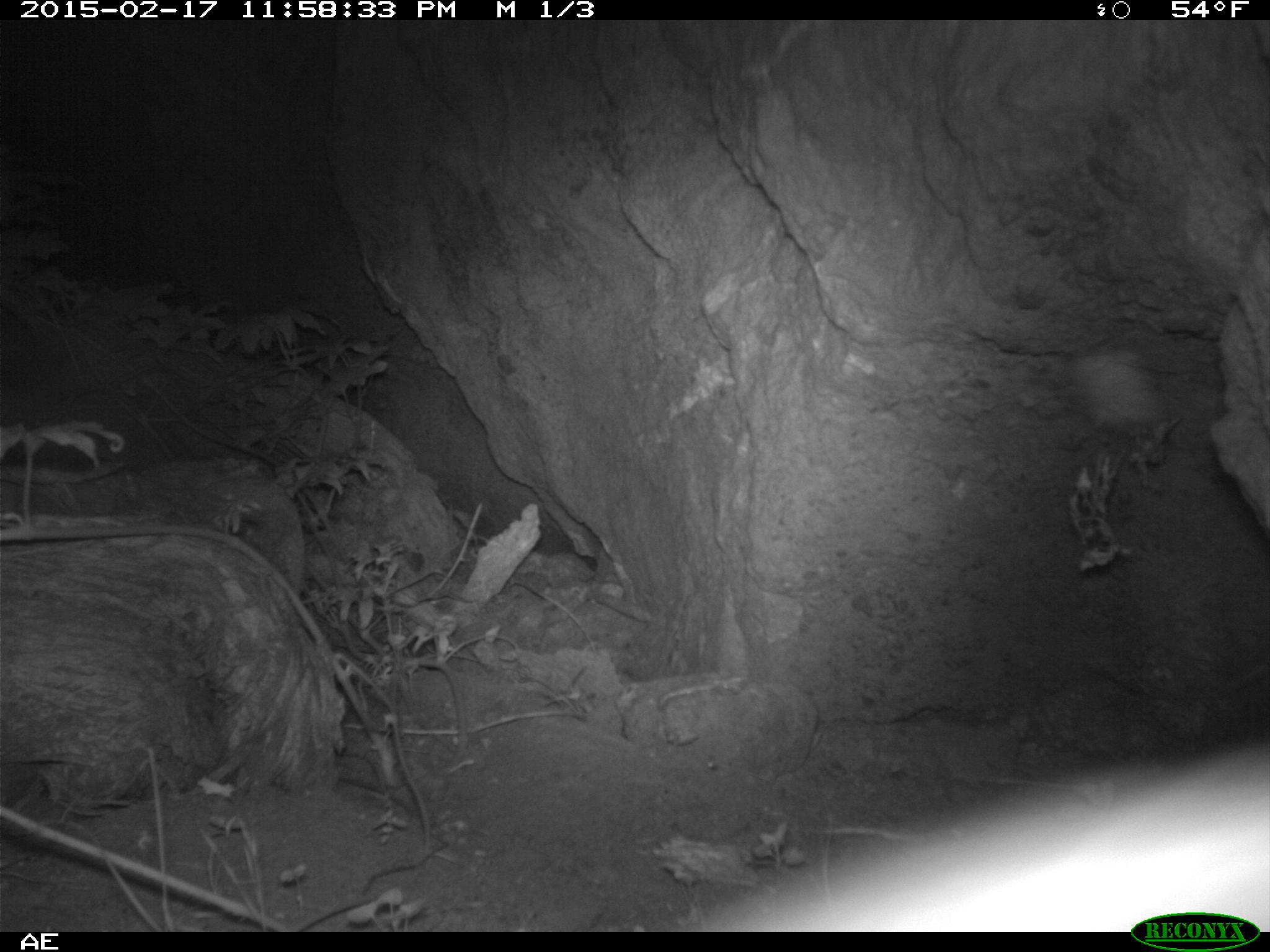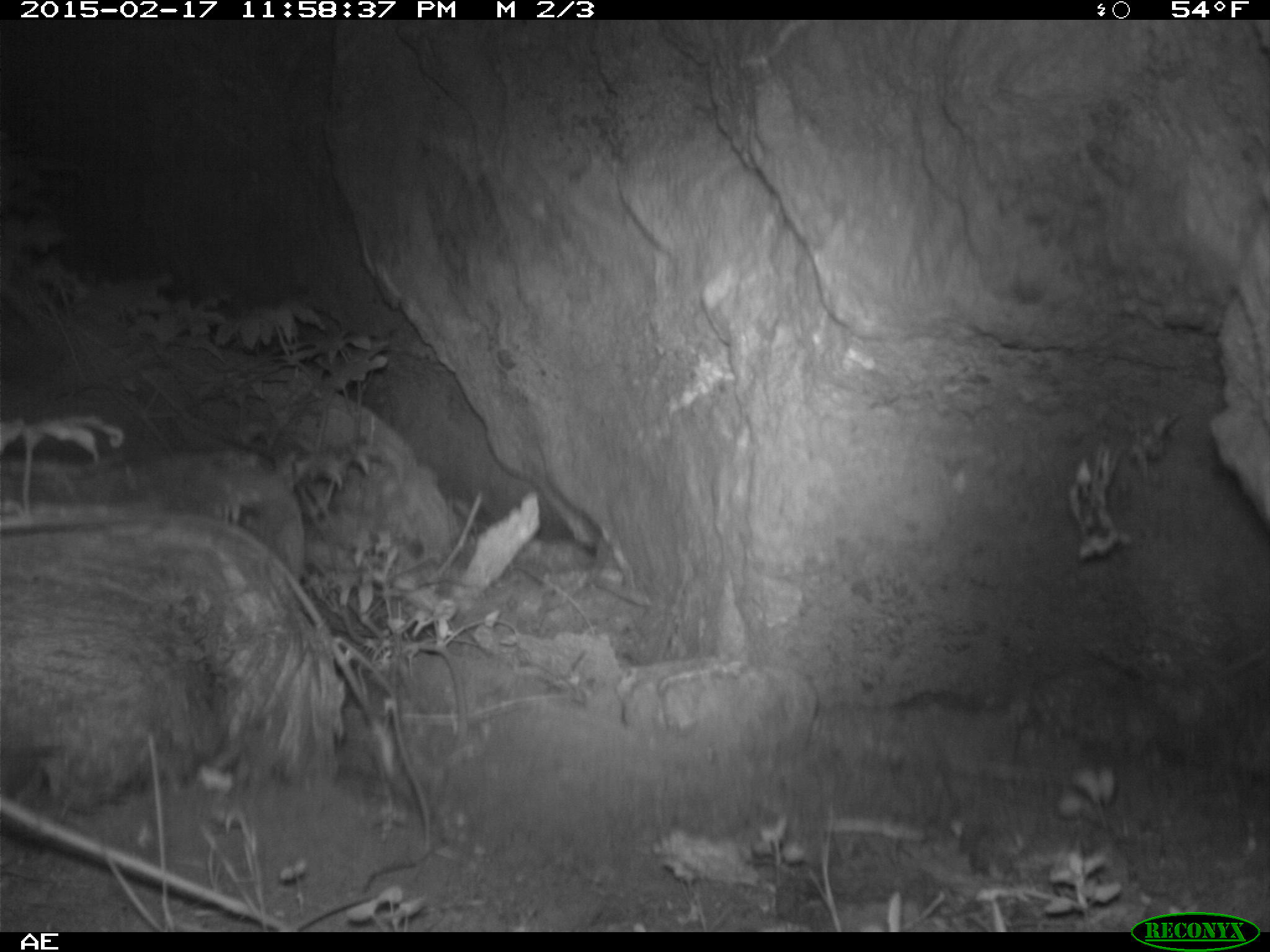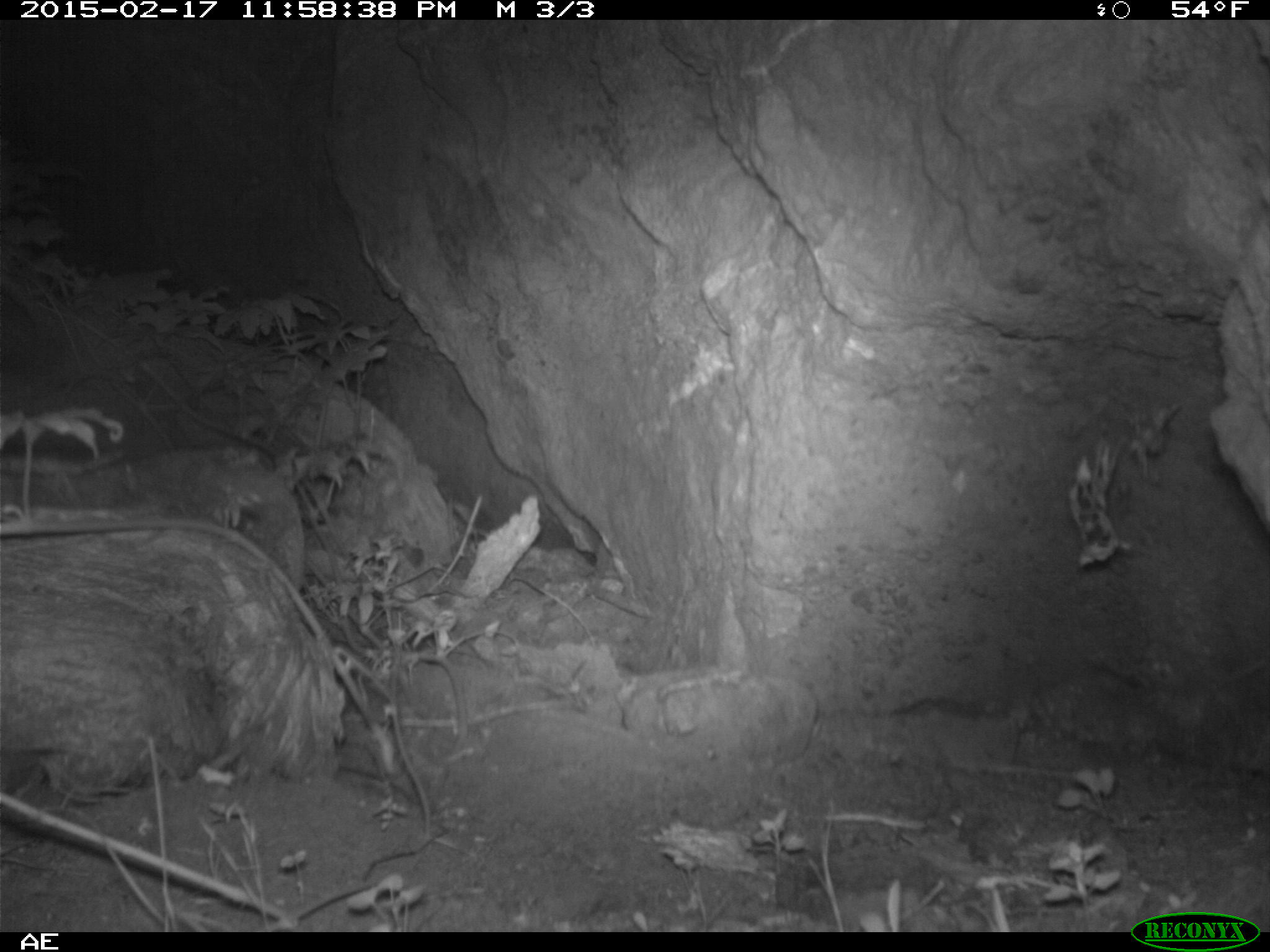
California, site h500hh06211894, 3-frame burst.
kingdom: Animalia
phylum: Chordata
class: Mammalia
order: Carnivora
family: Canidae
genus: Urocyon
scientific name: Urocyon littoralis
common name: island fox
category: fox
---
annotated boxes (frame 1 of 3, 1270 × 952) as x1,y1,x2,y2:
fox: 704,748,1269,931